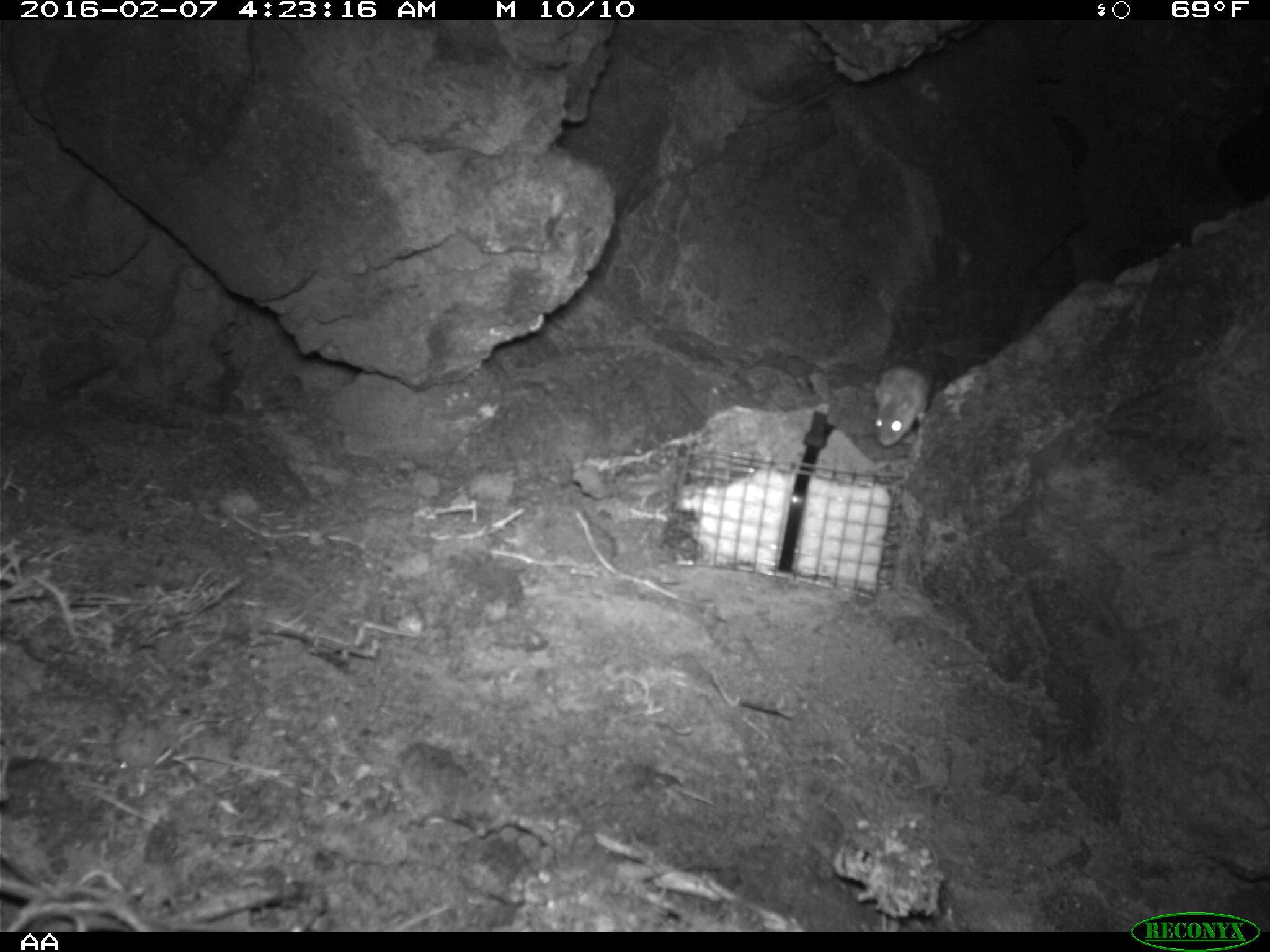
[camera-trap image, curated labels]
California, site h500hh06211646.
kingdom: Animalia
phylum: Chordata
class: Mammalia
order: Rodentia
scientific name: Rodentia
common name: rodent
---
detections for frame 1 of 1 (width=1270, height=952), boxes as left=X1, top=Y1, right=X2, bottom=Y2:
rodent: left=873, top=352, right=926, bottom=451